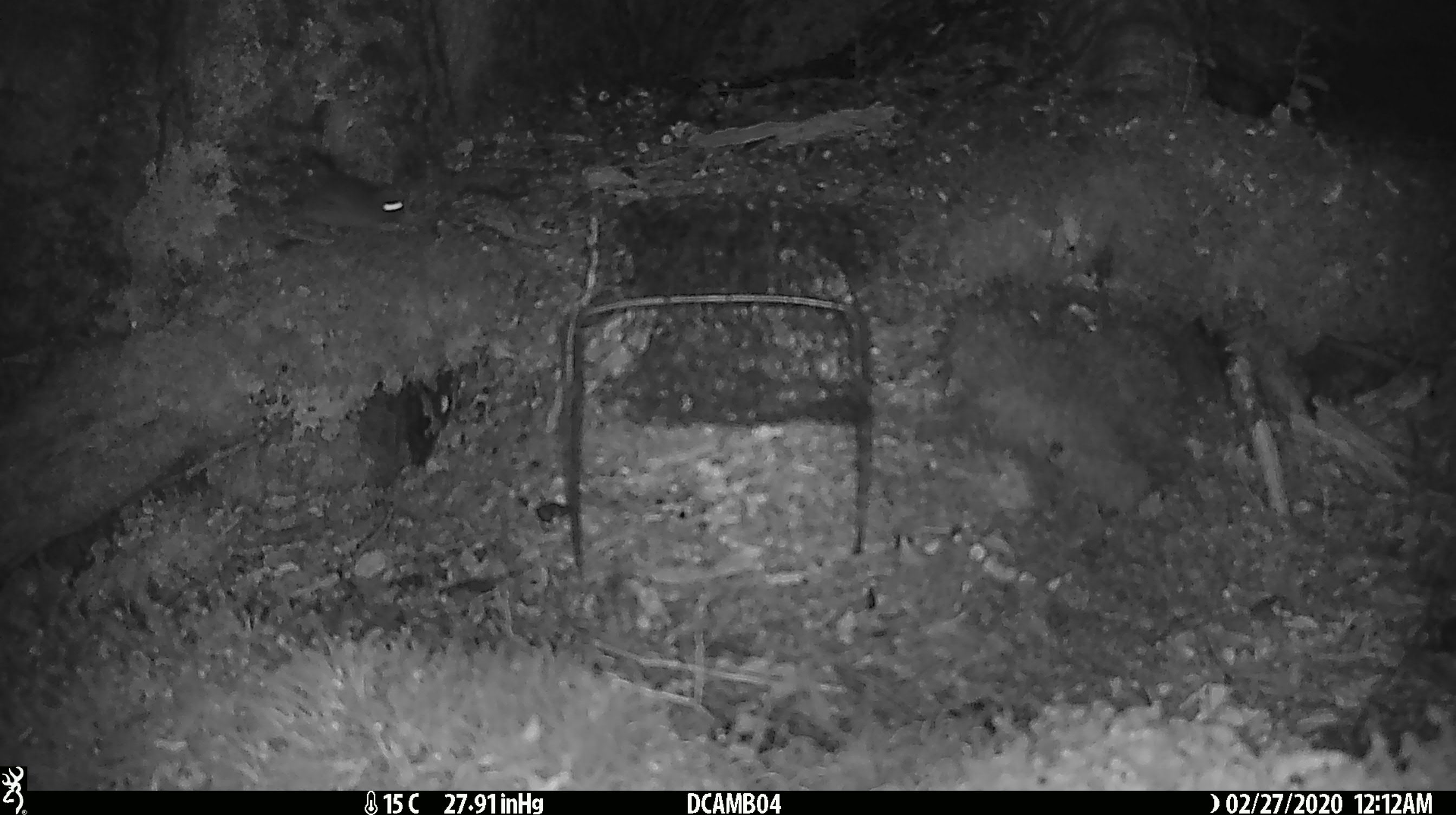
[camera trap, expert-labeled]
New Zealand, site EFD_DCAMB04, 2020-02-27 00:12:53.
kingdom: Animalia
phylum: Chordata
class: Mammalia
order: Rodentia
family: Muridae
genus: Mus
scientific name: Mus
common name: mouse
Mouse (Mus).